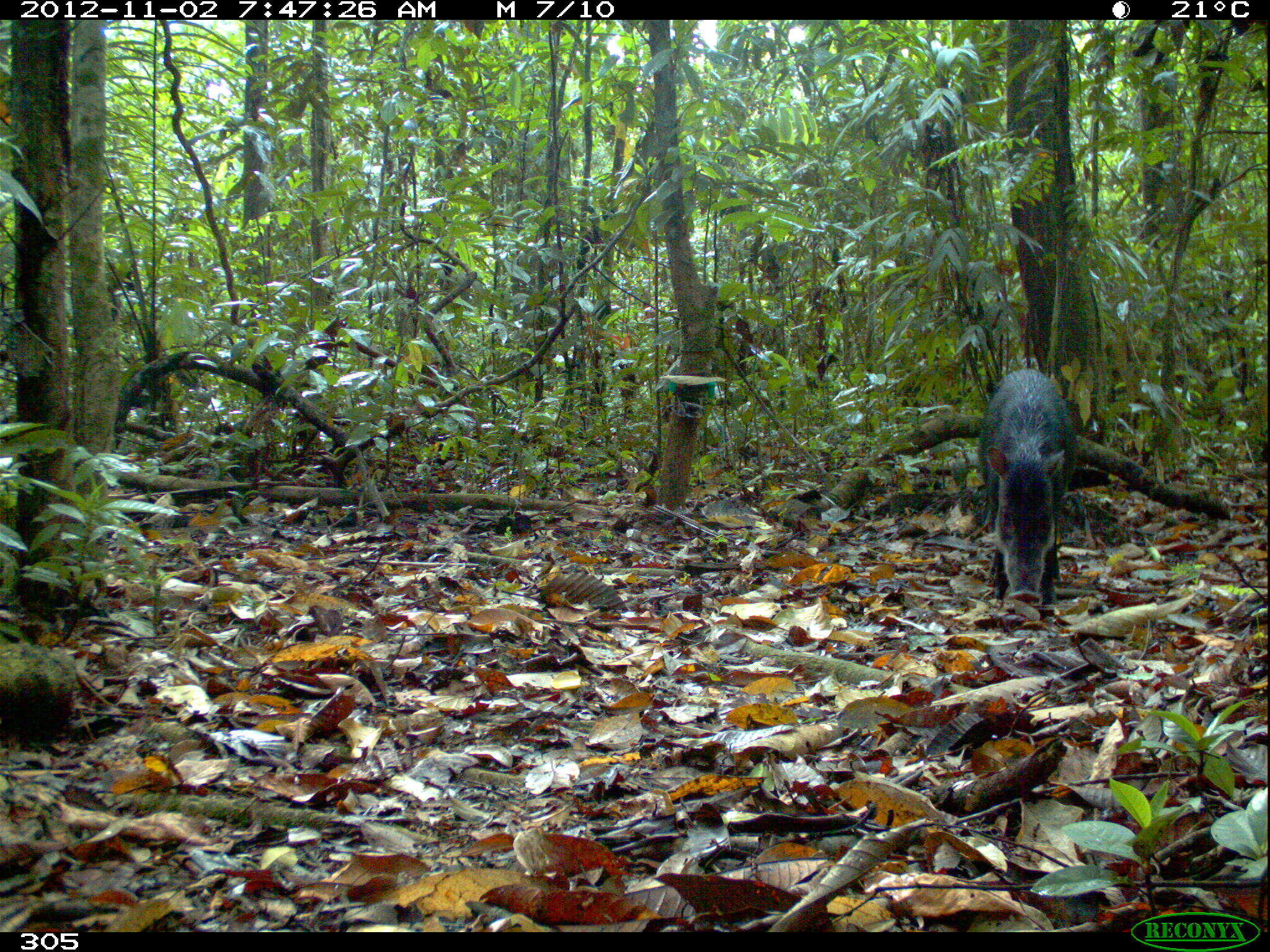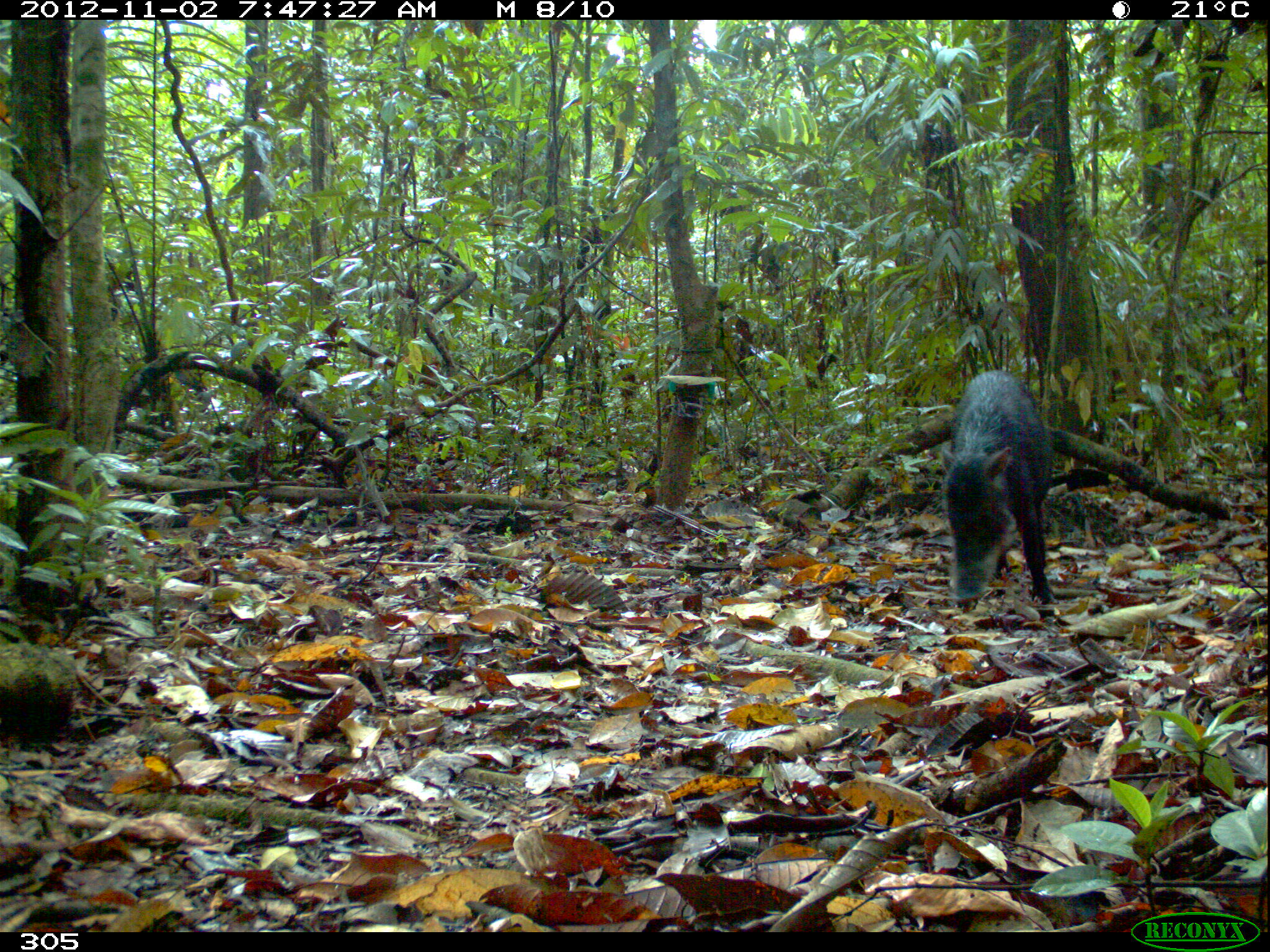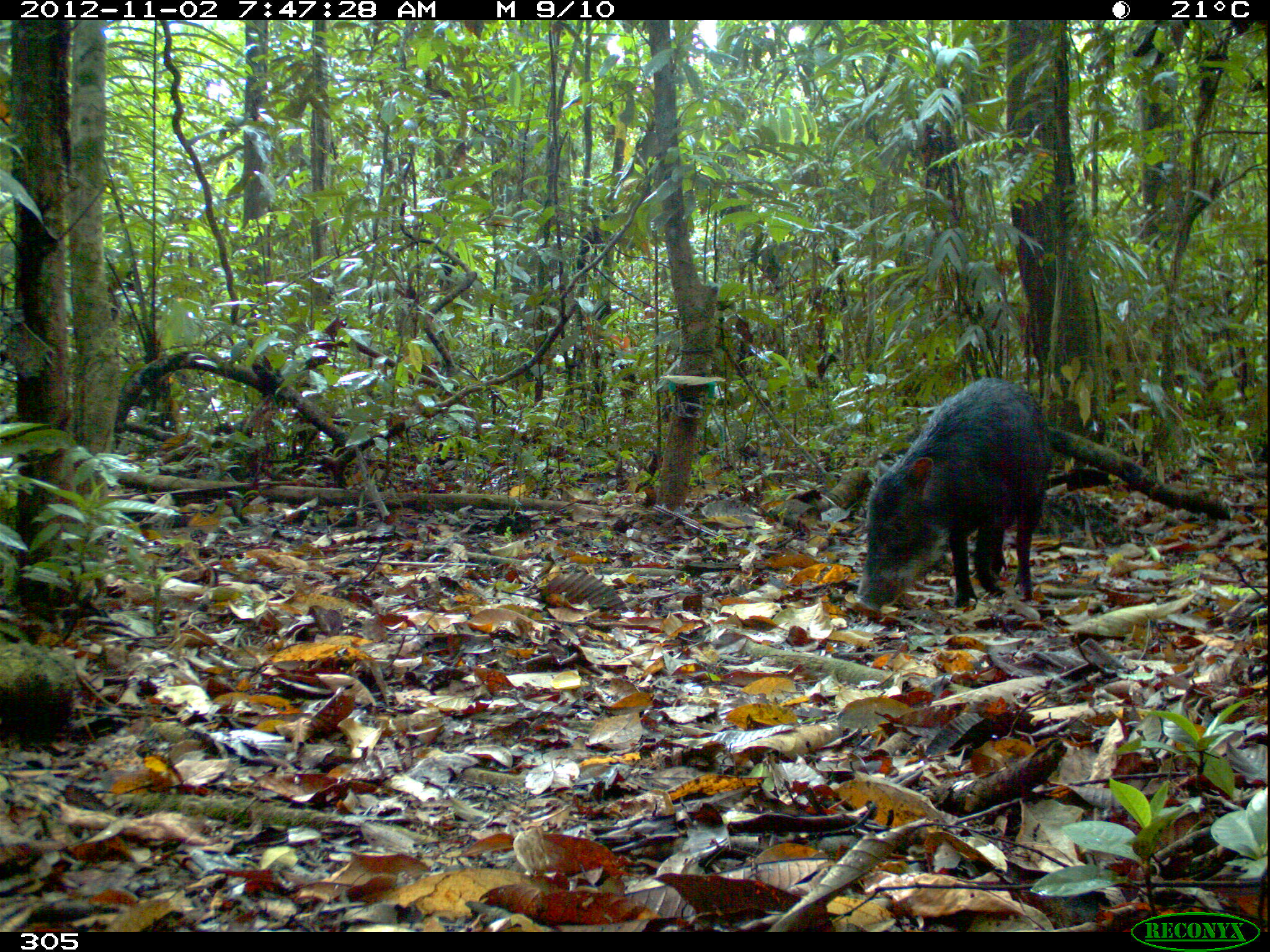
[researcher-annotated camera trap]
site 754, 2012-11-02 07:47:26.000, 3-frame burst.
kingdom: Animalia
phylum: Chordata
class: Mammalia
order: Artiodactyla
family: Tayassuidae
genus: Tayassu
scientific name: Tayassu pecari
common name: white-lipped peccary